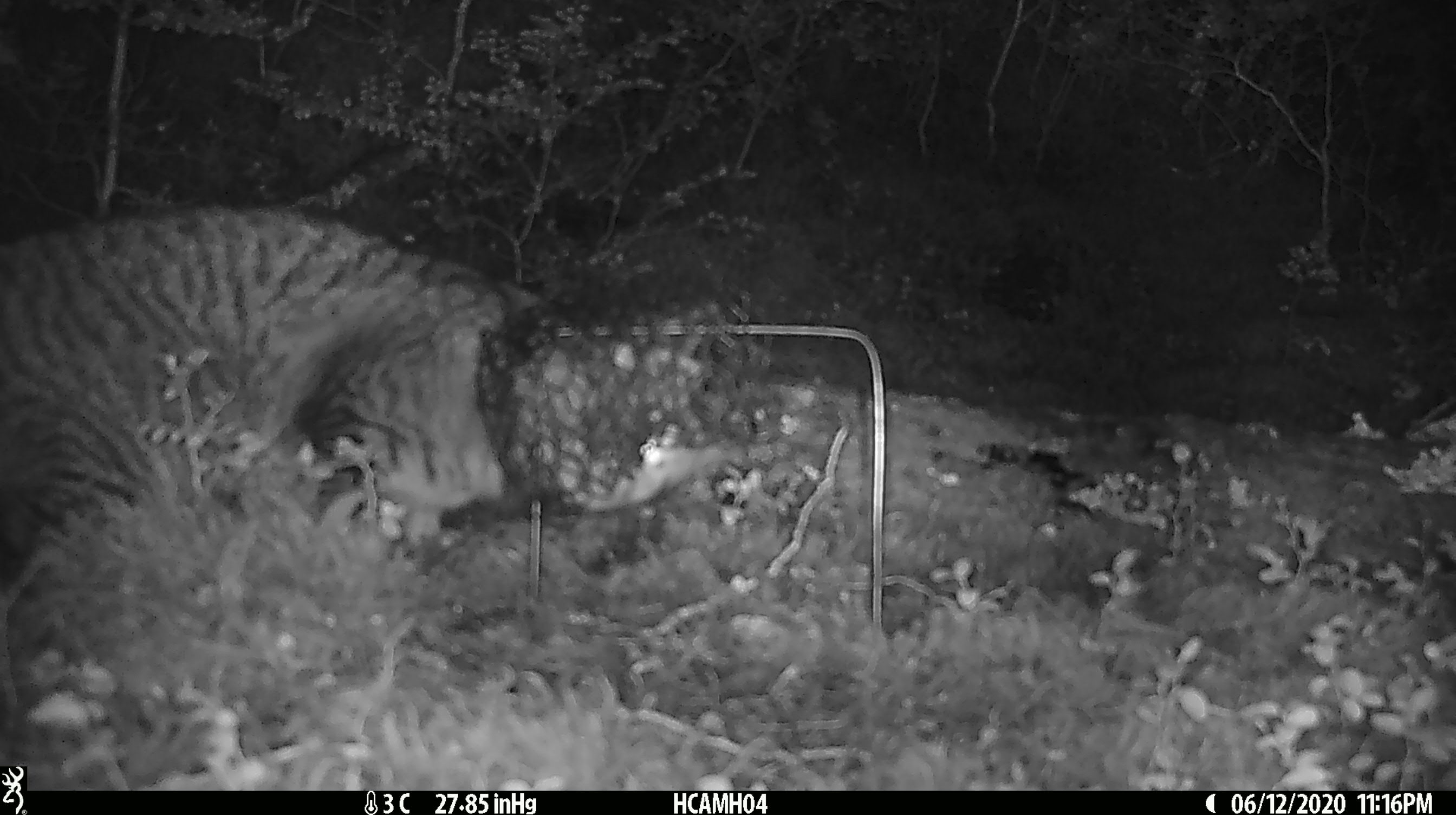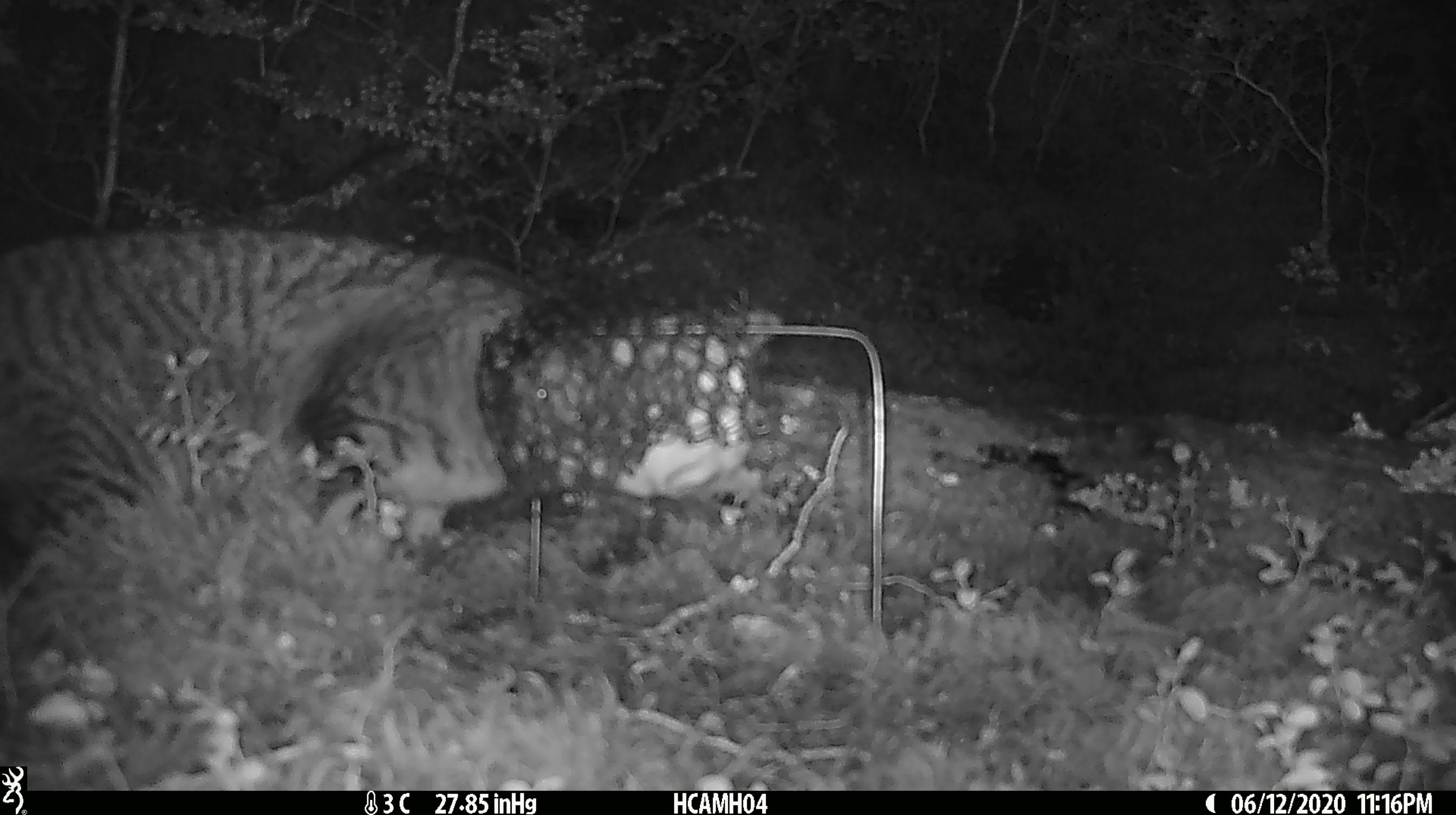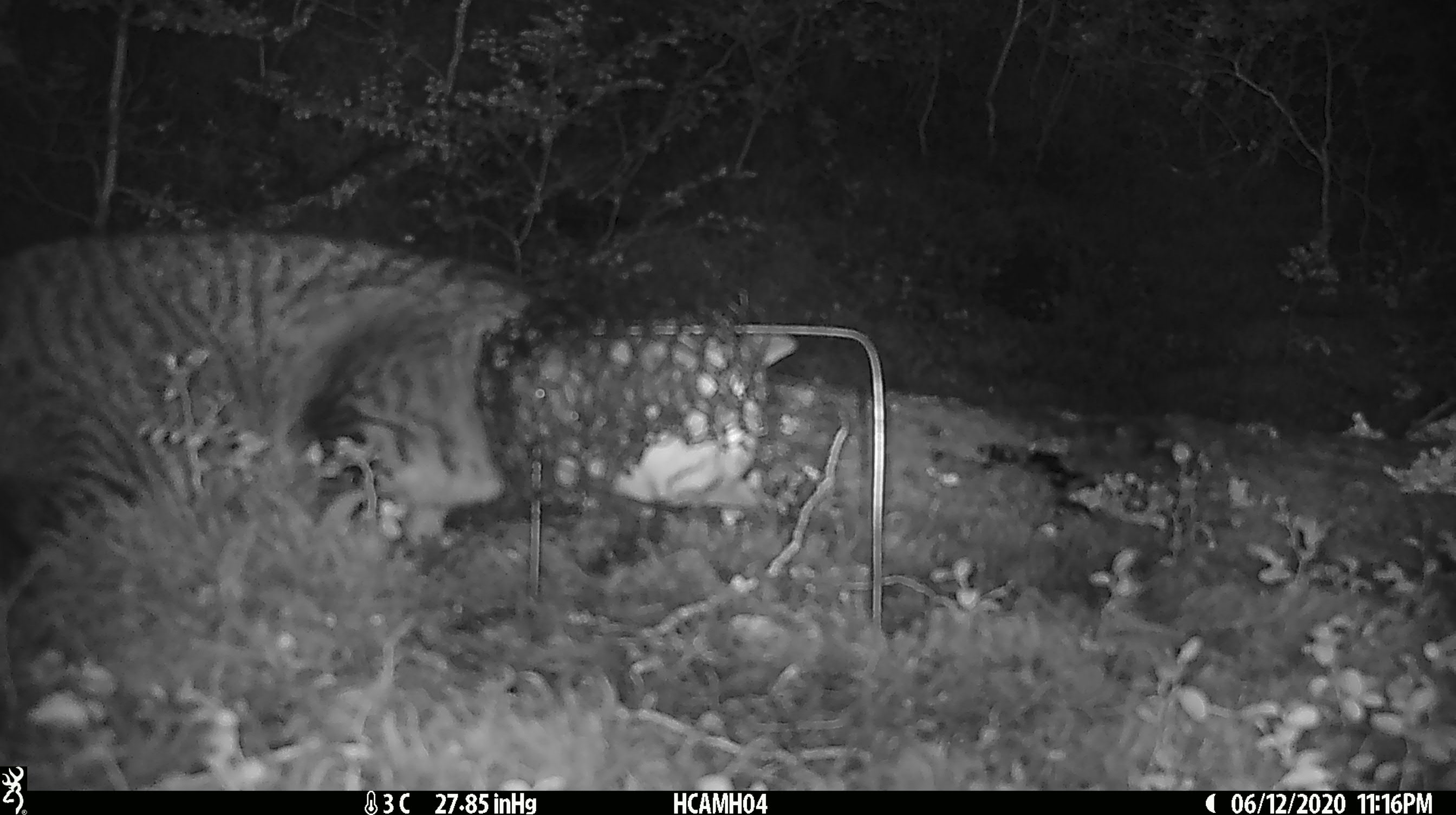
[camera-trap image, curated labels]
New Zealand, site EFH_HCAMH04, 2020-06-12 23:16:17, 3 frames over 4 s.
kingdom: Animalia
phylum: Chordata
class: Mammalia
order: Carnivora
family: Felidae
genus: Felis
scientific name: Felis catus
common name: domestic cat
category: cat